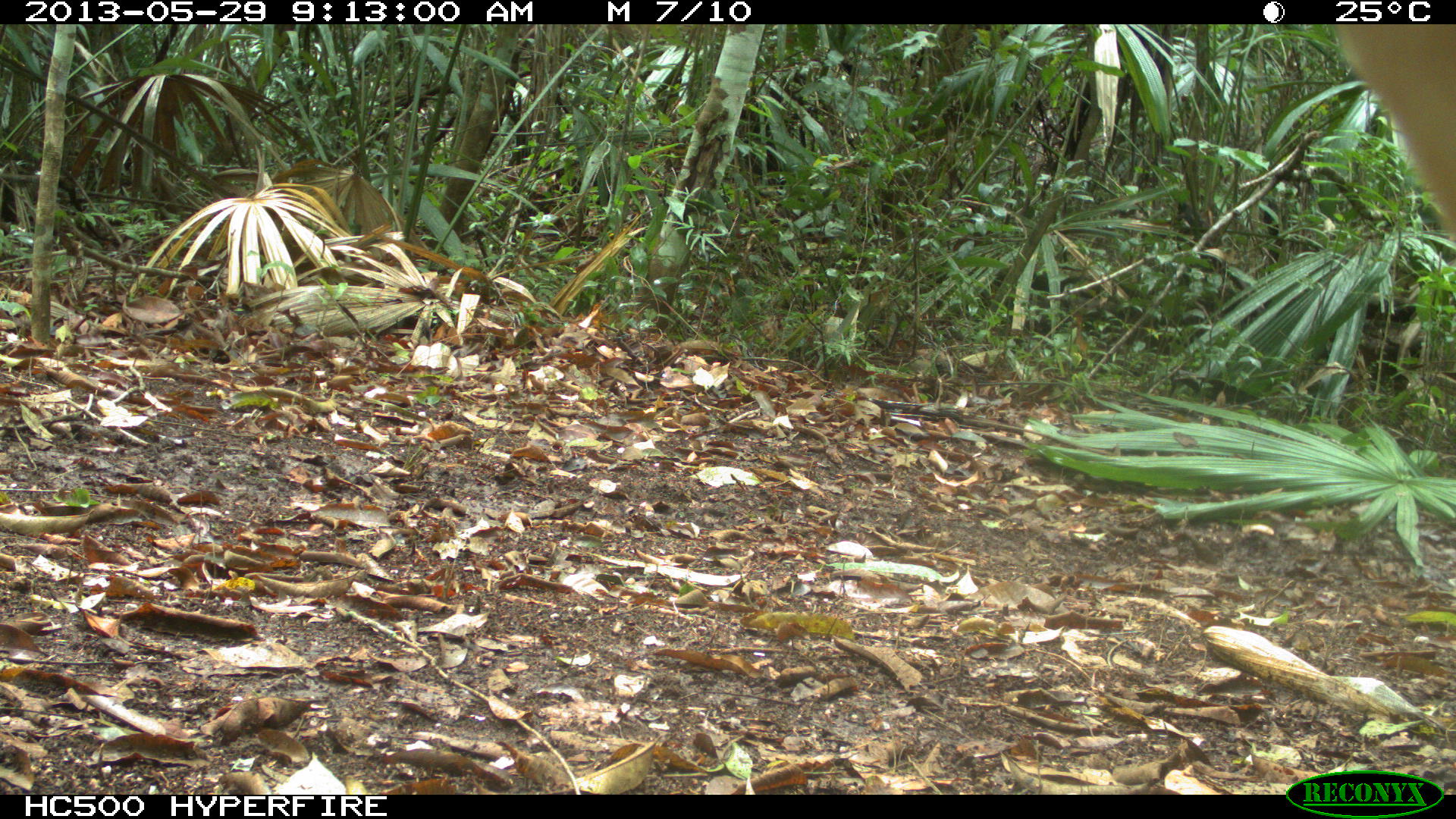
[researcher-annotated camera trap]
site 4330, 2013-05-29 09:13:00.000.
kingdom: Animalia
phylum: Chordata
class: Mammalia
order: Artiodactyla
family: Cervidae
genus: Mazama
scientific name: Mazama temama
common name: central american red brocket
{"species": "Mazama temama (central american red brocket)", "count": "1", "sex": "female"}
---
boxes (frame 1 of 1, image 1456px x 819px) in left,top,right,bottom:
mazama temama: 1333,23,1456,229